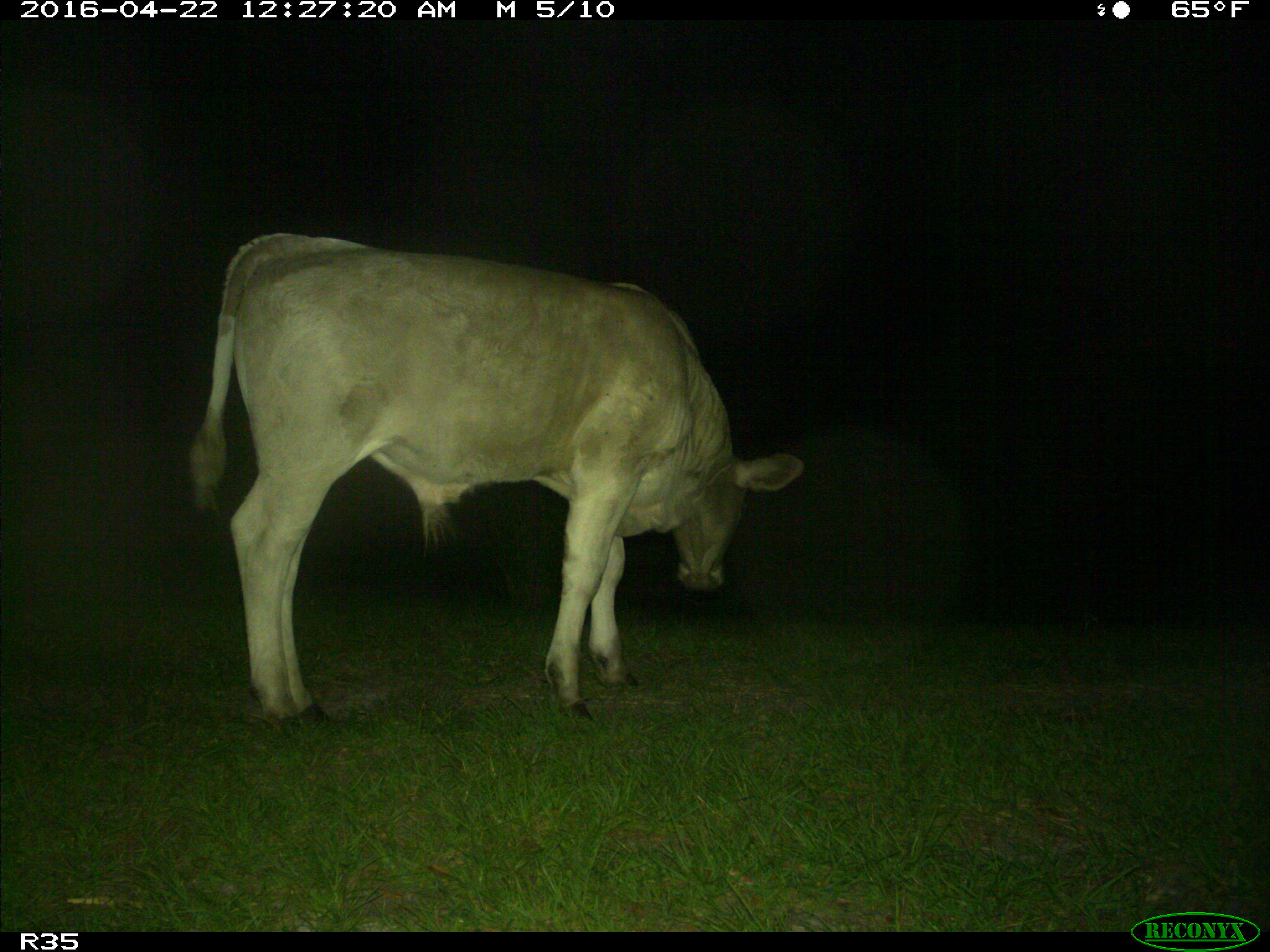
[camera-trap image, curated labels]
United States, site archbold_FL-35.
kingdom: Animalia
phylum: Chordata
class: Mammalia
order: Artiodactyla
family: Bovidae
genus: Bos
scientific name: Bos taurus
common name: domestic cow